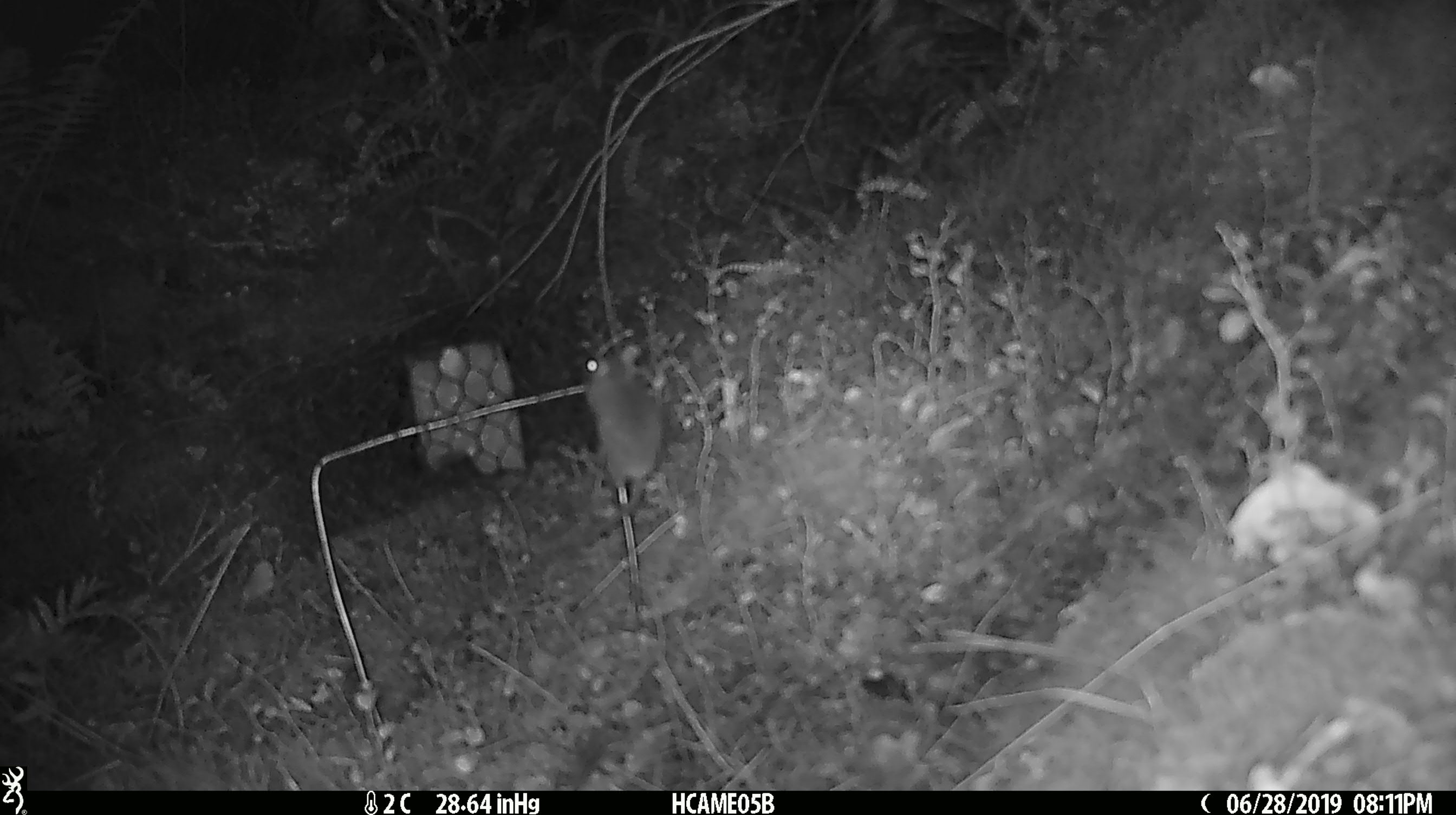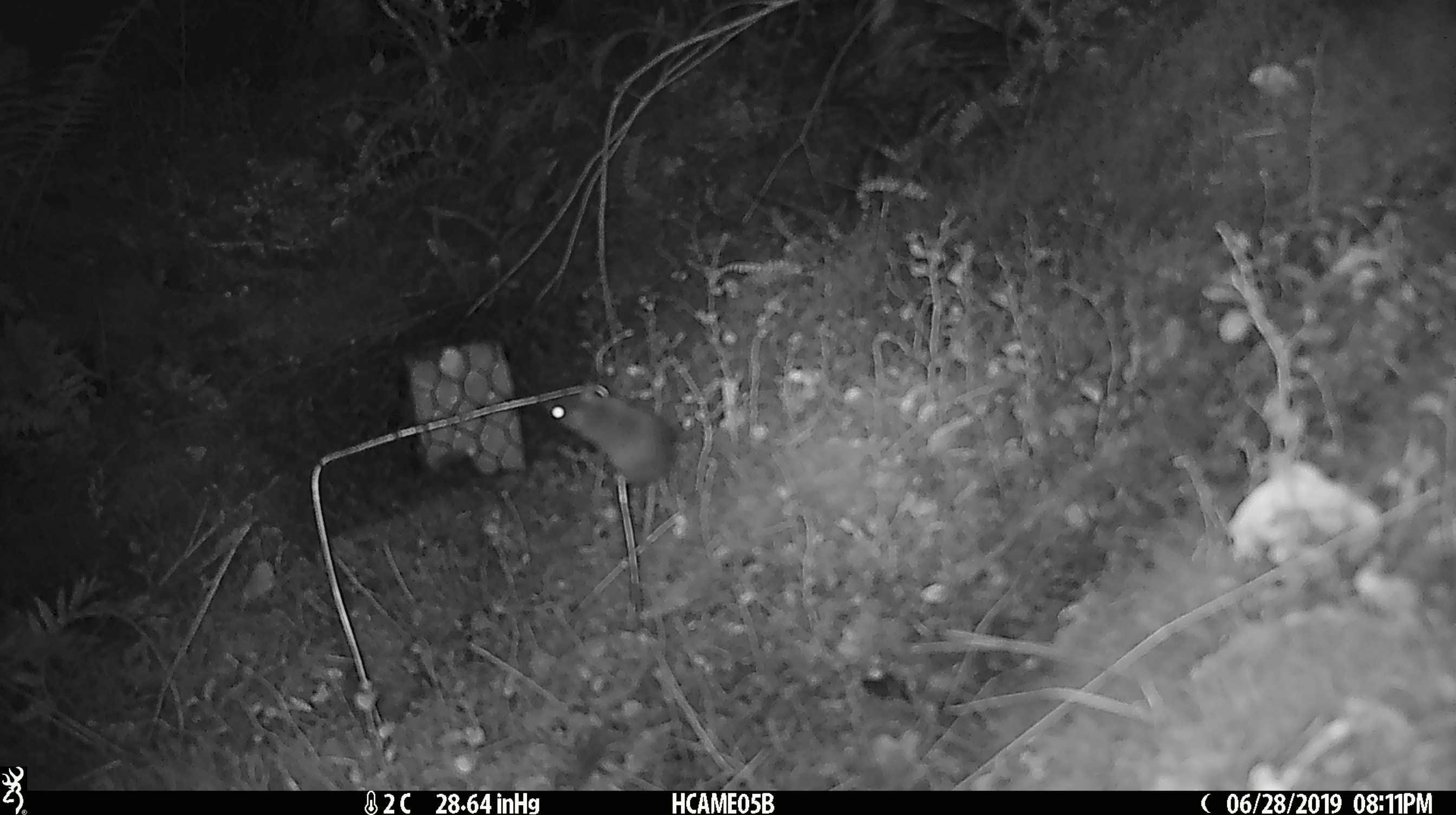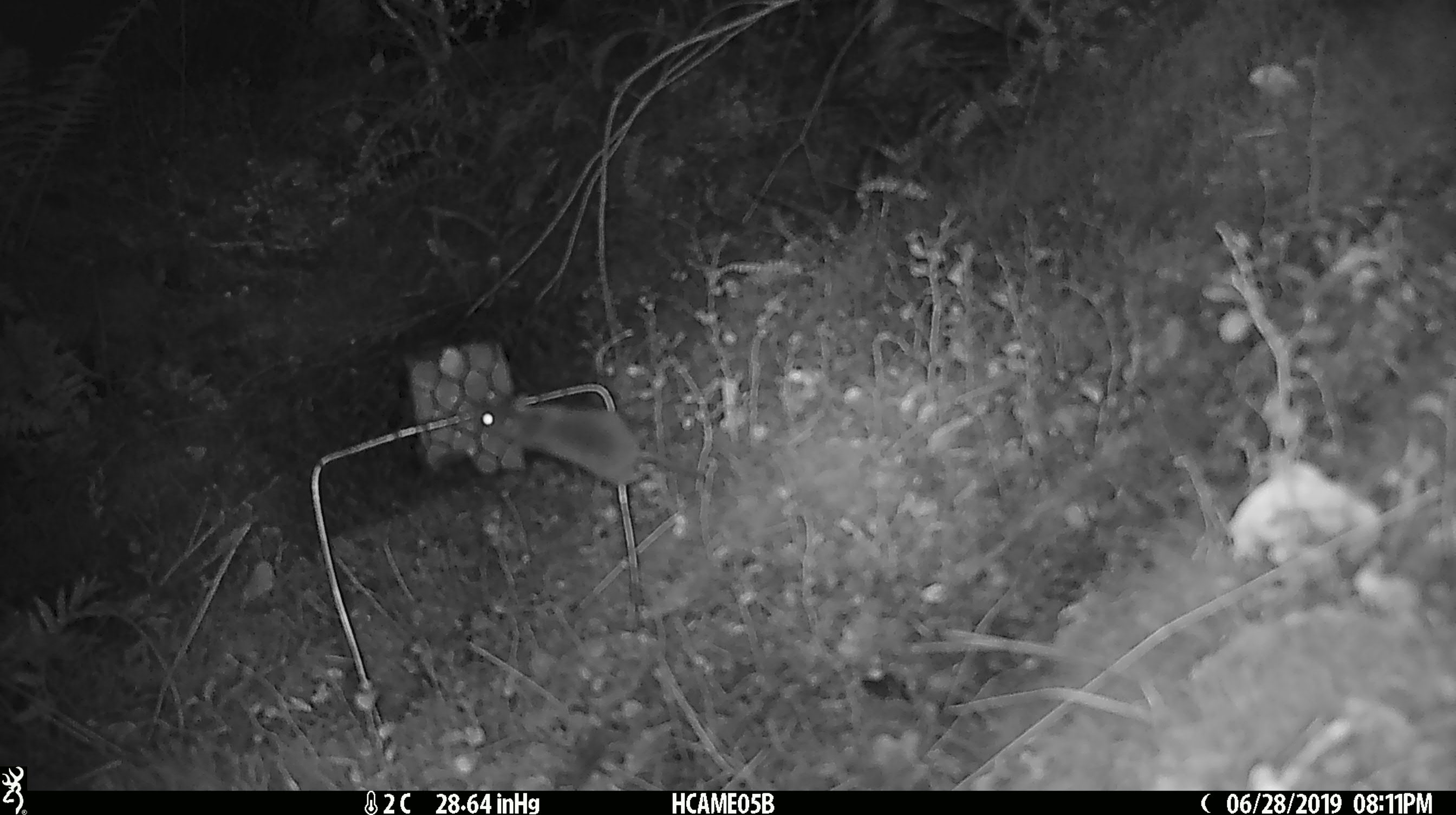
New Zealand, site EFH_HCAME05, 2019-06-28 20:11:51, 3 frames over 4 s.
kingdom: Animalia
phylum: Chordata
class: Mammalia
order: Rodentia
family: Muridae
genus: Mus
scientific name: Mus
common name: mouse